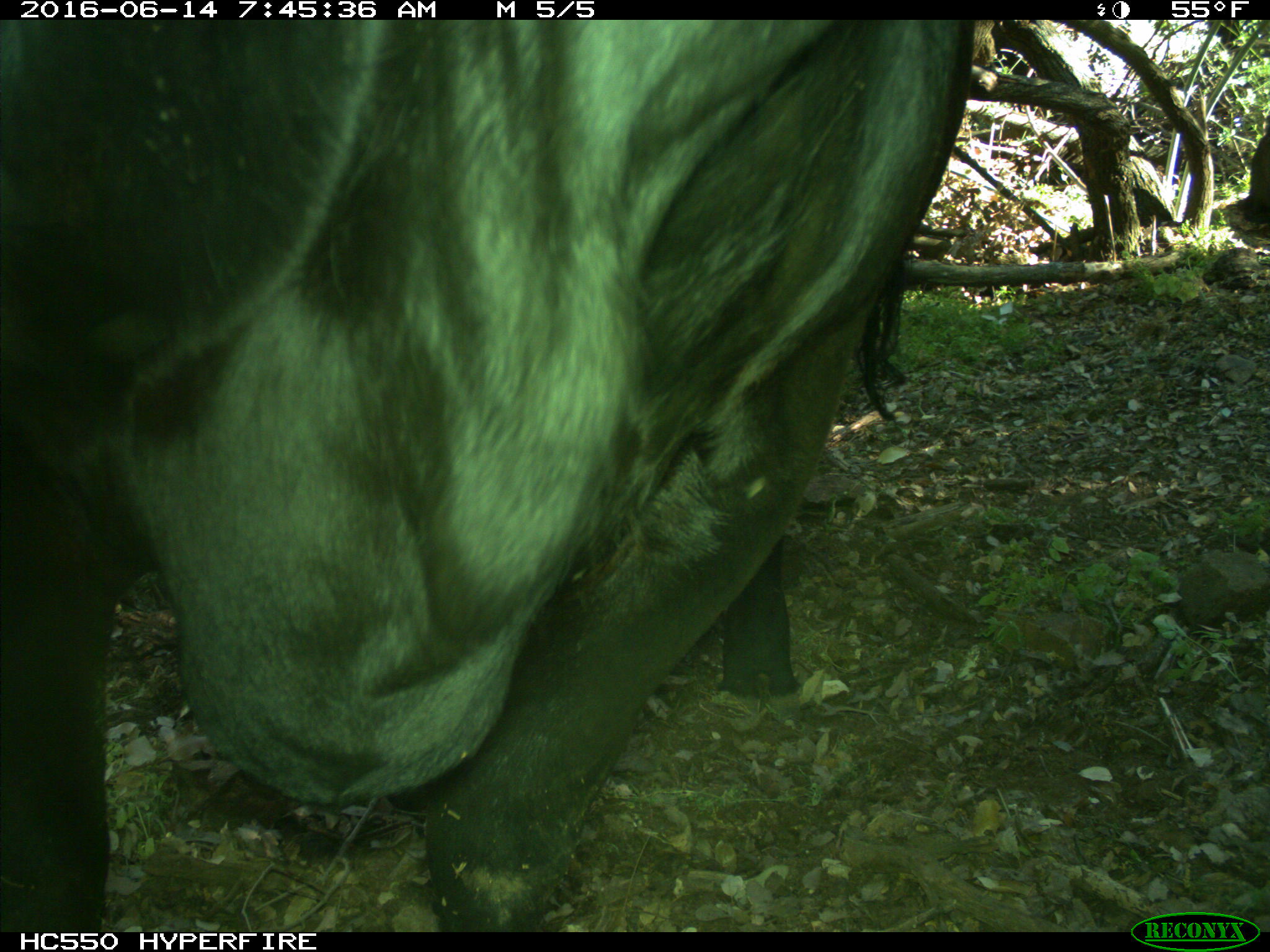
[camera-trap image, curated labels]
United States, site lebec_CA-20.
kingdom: Animalia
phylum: Chordata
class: Mammalia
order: Artiodactyla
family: Bovidae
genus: Bos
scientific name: Bos taurus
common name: domestic cow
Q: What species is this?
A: Bos taurus (domestic cow).